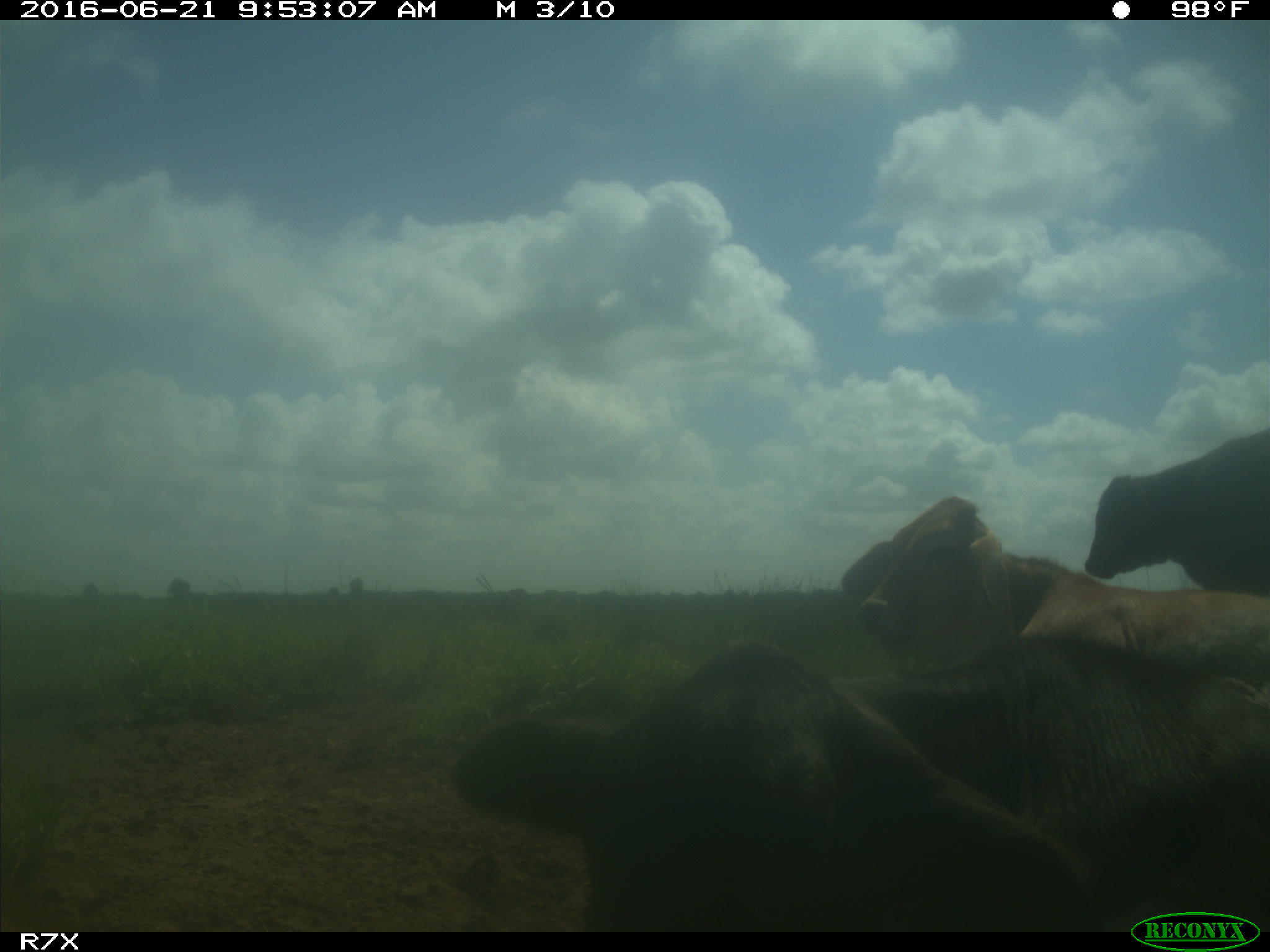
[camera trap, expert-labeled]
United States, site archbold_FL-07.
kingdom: Animalia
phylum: Chordata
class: Mammalia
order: Artiodactyla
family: Bovidae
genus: Bos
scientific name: Bos taurus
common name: domestic cow